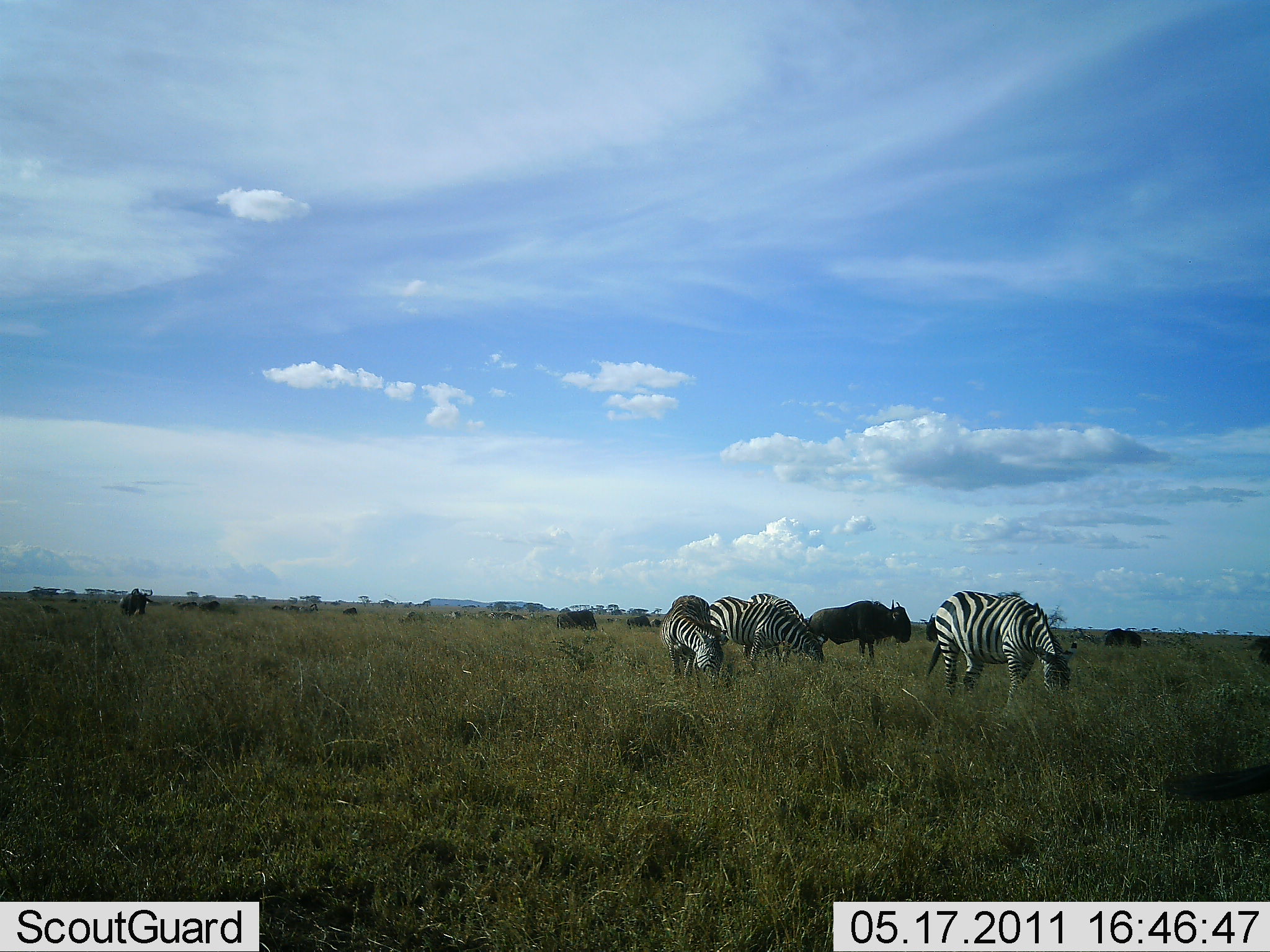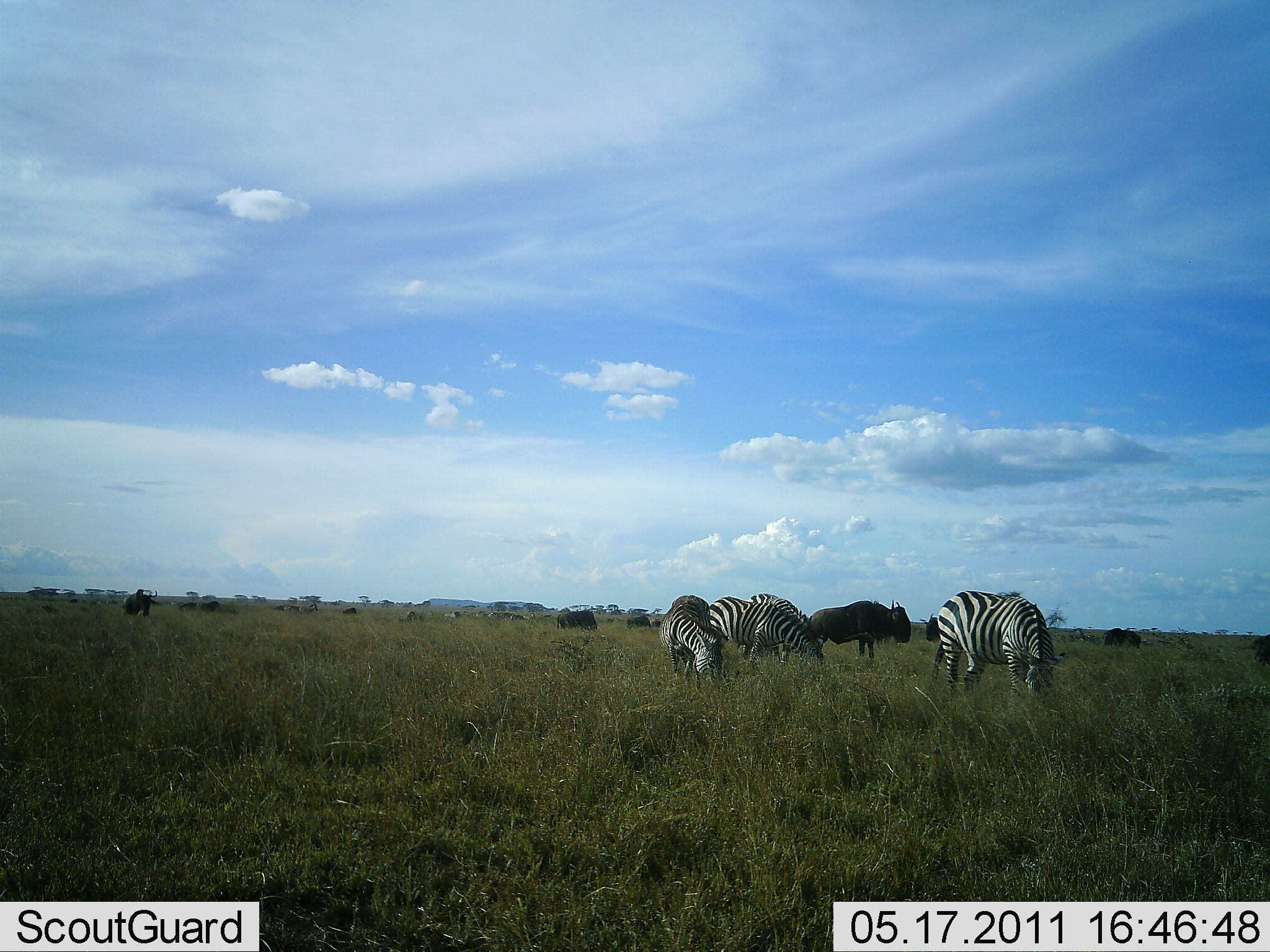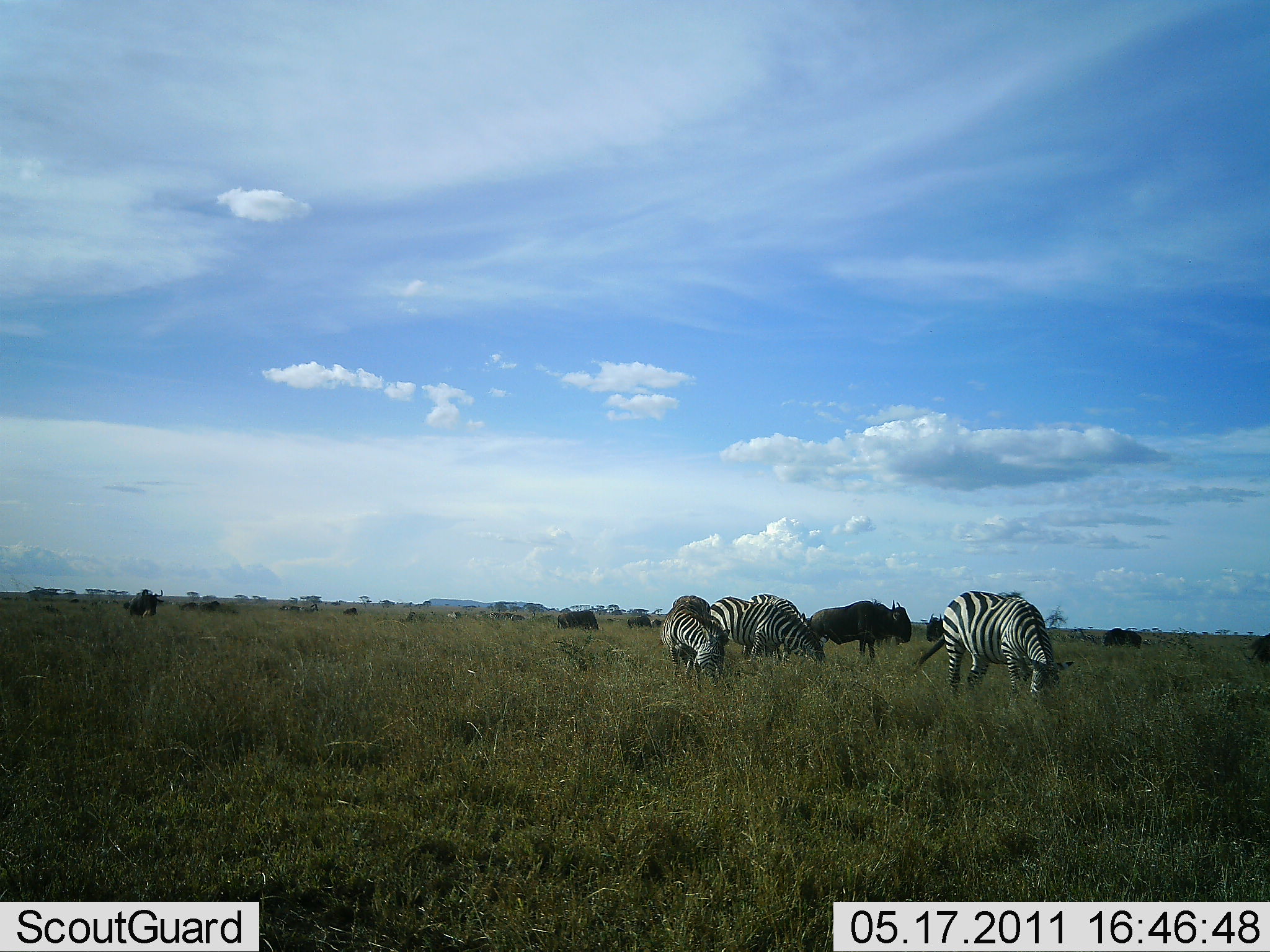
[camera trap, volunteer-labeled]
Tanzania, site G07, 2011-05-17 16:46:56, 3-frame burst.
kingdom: Animalia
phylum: Chordata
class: Mammalia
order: Artiodactyla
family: Bovidae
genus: Connochaetes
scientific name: Connochaetes taurinus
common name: blue wildebeest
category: wildebeest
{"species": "wildebeest (blue wildebeest) (Connochaetes taurinus)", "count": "6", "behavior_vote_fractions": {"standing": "78%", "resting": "0%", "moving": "0%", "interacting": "0%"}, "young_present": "0%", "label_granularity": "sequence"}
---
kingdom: Animalia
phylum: Chordata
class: Mammalia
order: Perissodactyla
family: Equidae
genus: Equus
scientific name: Equus quagga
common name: plains zebra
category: zebra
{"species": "zebra (plains zebra) (Equus quagga)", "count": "4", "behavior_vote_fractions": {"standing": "31%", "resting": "0%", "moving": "0%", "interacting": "0%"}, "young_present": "0%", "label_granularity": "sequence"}